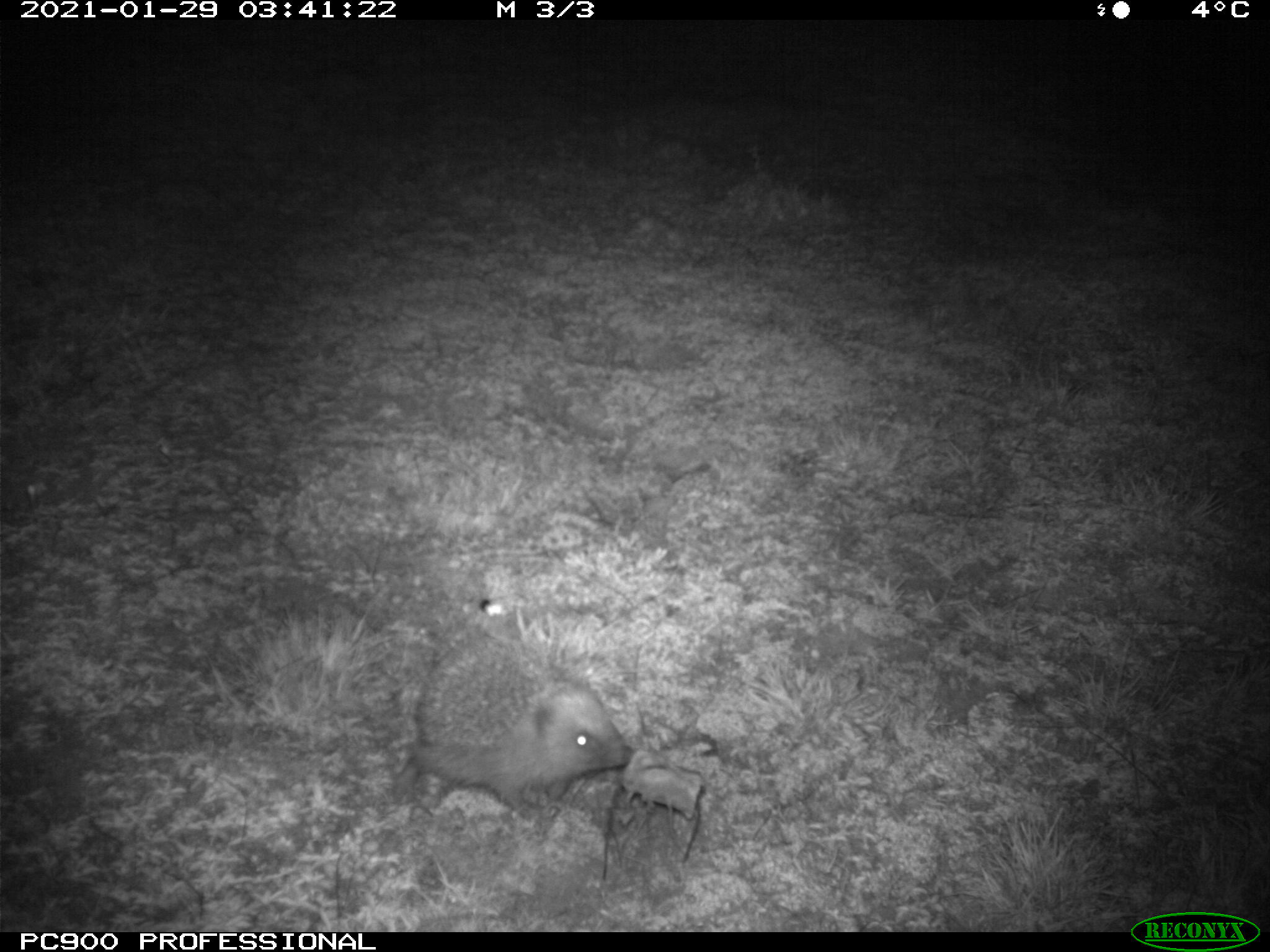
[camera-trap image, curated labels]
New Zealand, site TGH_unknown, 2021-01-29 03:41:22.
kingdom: Animalia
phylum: Chordata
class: Mammalia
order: Eulipotyphla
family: Erinaceidae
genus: Erinaceus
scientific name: Erinaceus europaeus europaeus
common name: european hedgehog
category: hedgehog